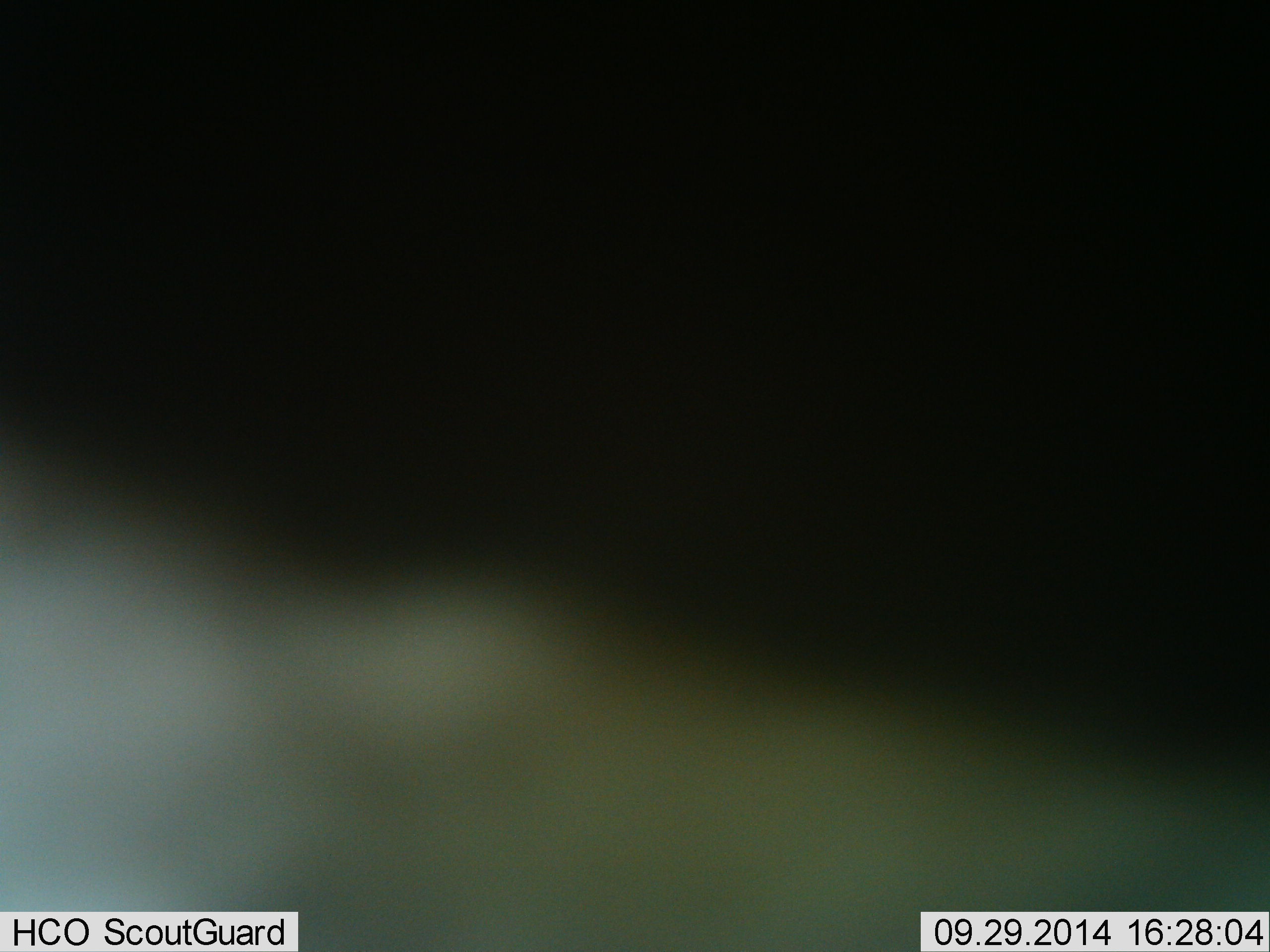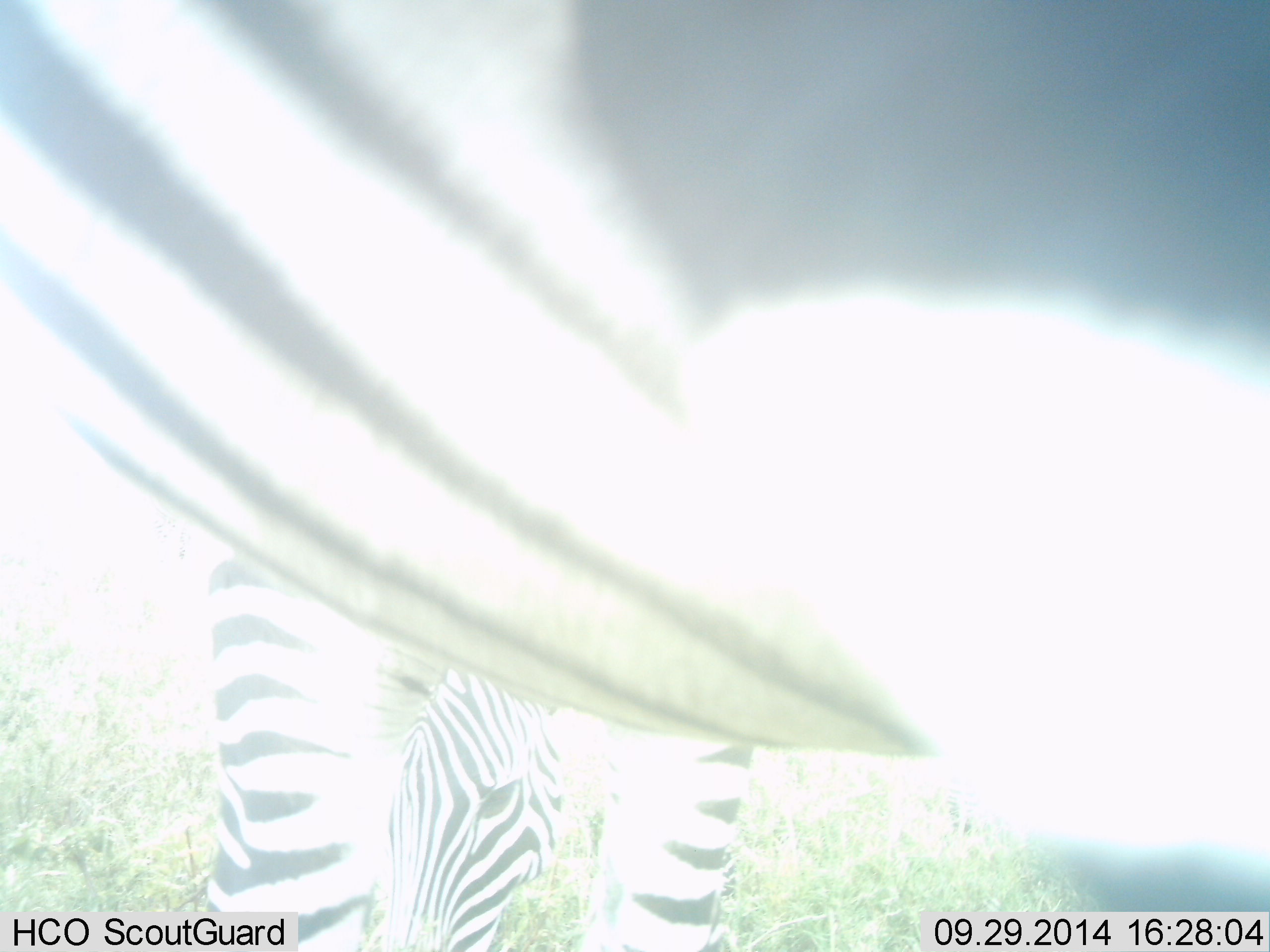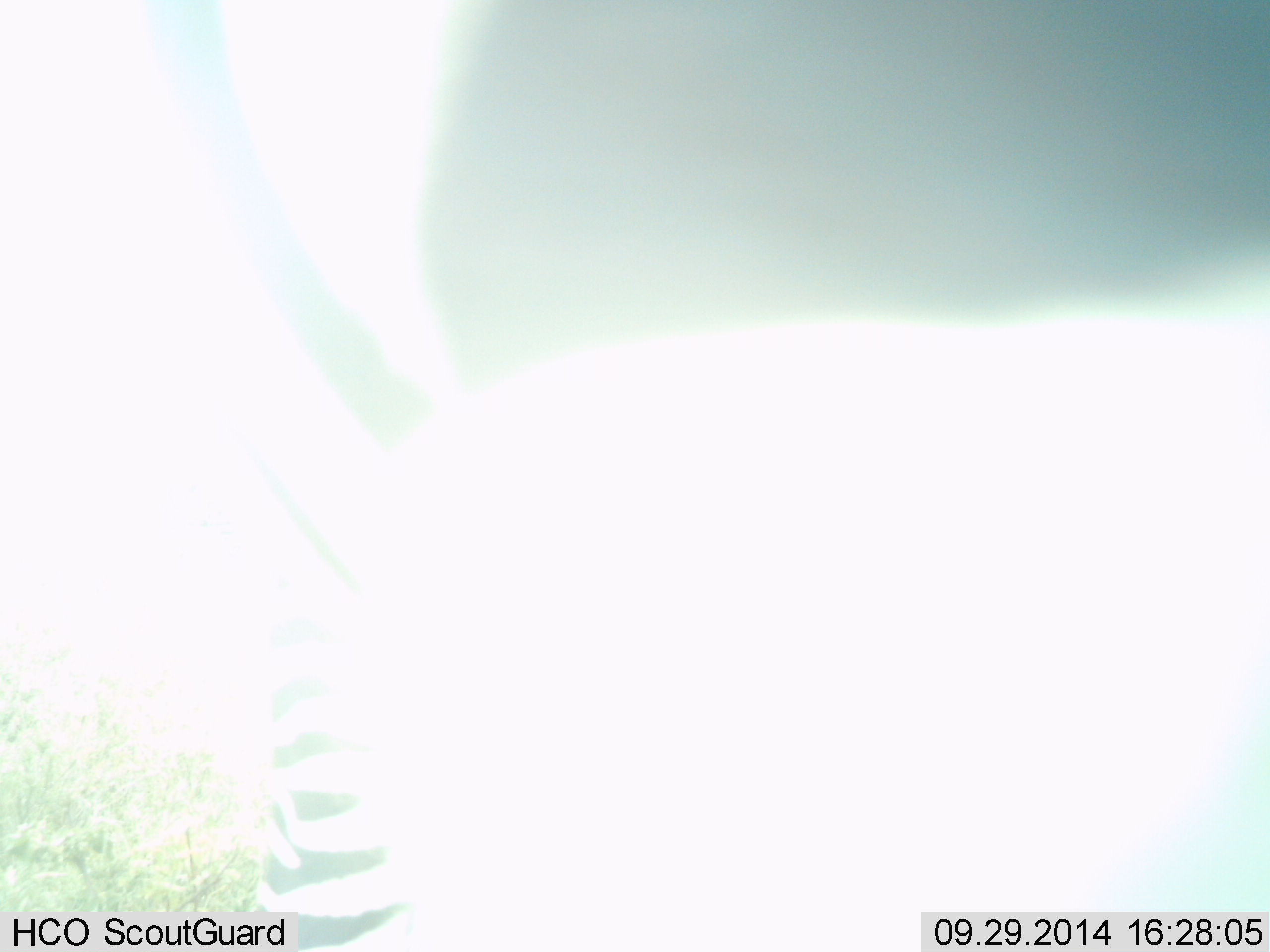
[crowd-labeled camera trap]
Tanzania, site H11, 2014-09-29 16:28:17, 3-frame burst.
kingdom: Animalia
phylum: Chordata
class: Mammalia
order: Perissodactyla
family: Equidae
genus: Equus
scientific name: Equus quagga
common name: plains zebra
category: zebra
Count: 2.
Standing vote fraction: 80%.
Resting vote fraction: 10%.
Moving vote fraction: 10%.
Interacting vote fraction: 10%.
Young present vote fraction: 10%.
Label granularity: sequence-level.